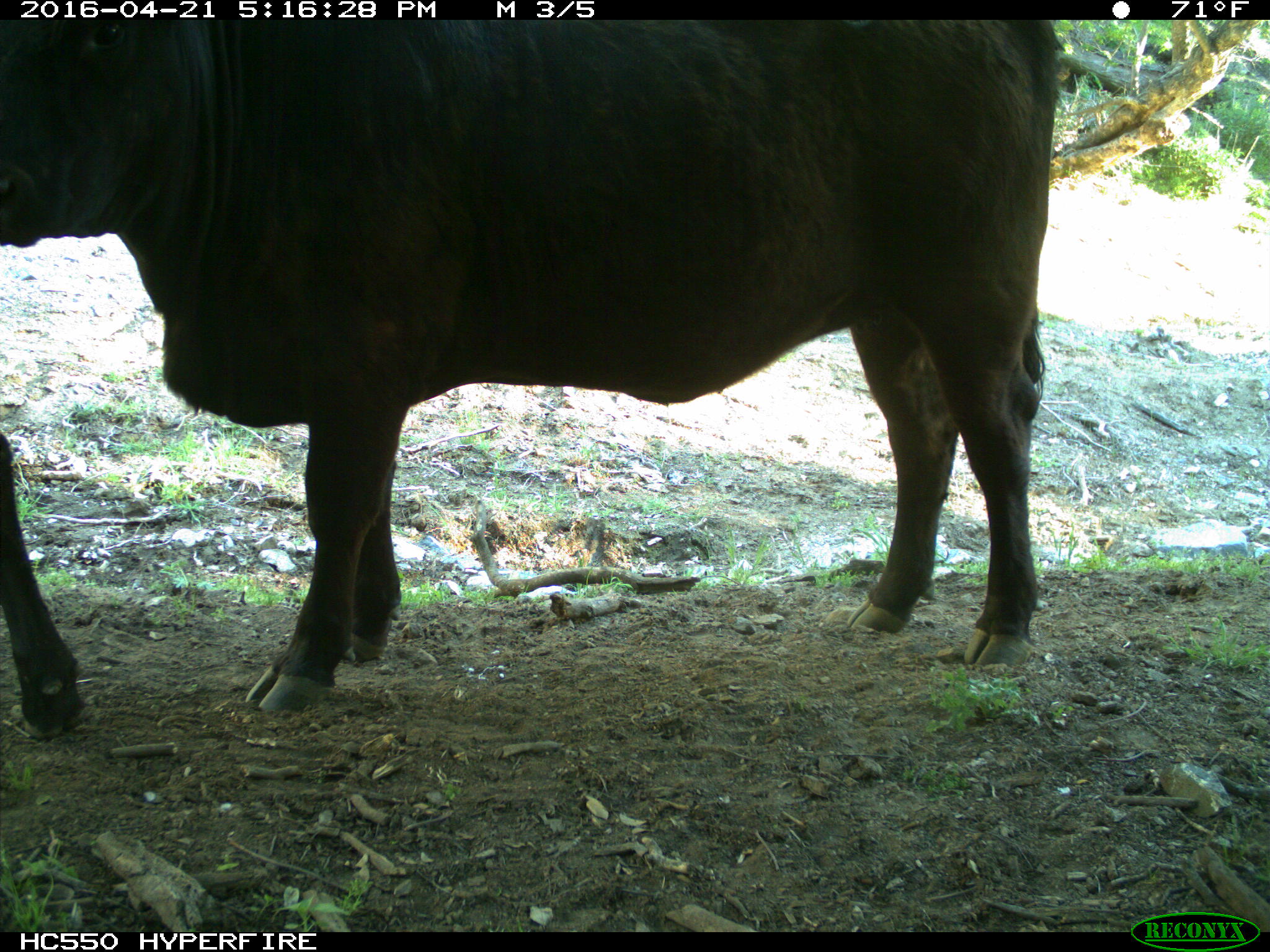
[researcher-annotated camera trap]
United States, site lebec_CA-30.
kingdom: Animalia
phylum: Chordata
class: Mammalia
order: Artiodactyla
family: Bovidae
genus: Bos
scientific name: Bos taurus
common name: domestic cow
Bos taurus (domestic cow).